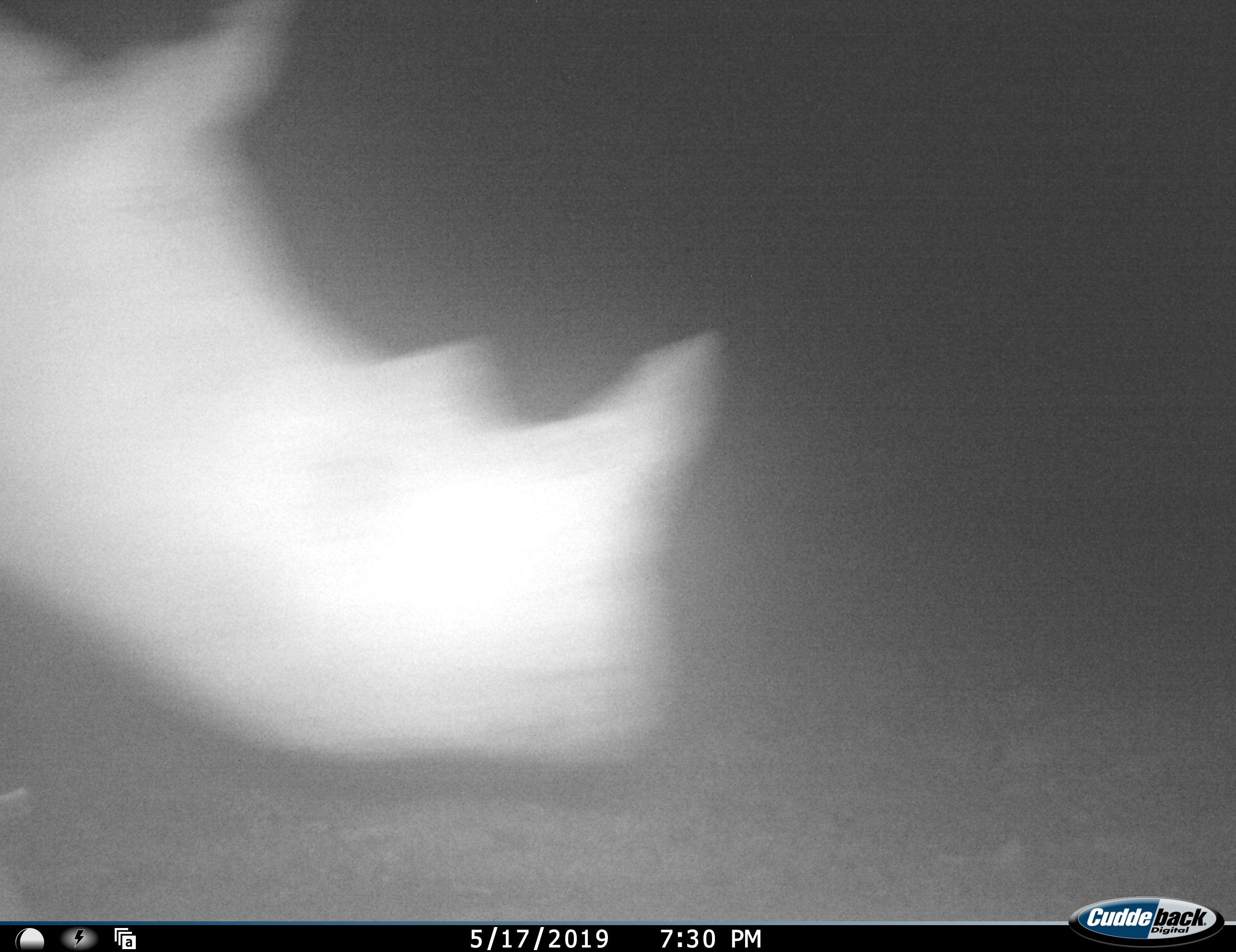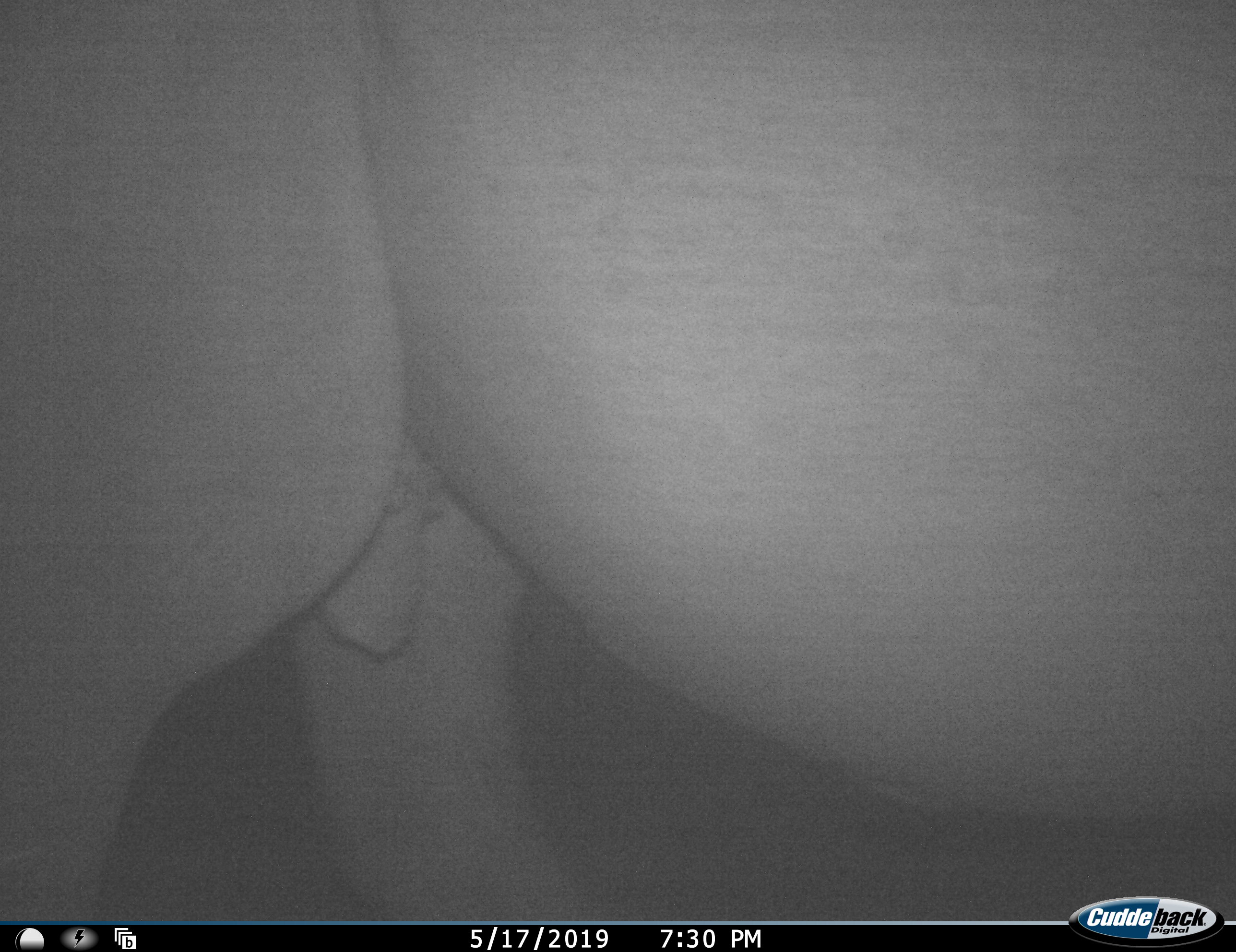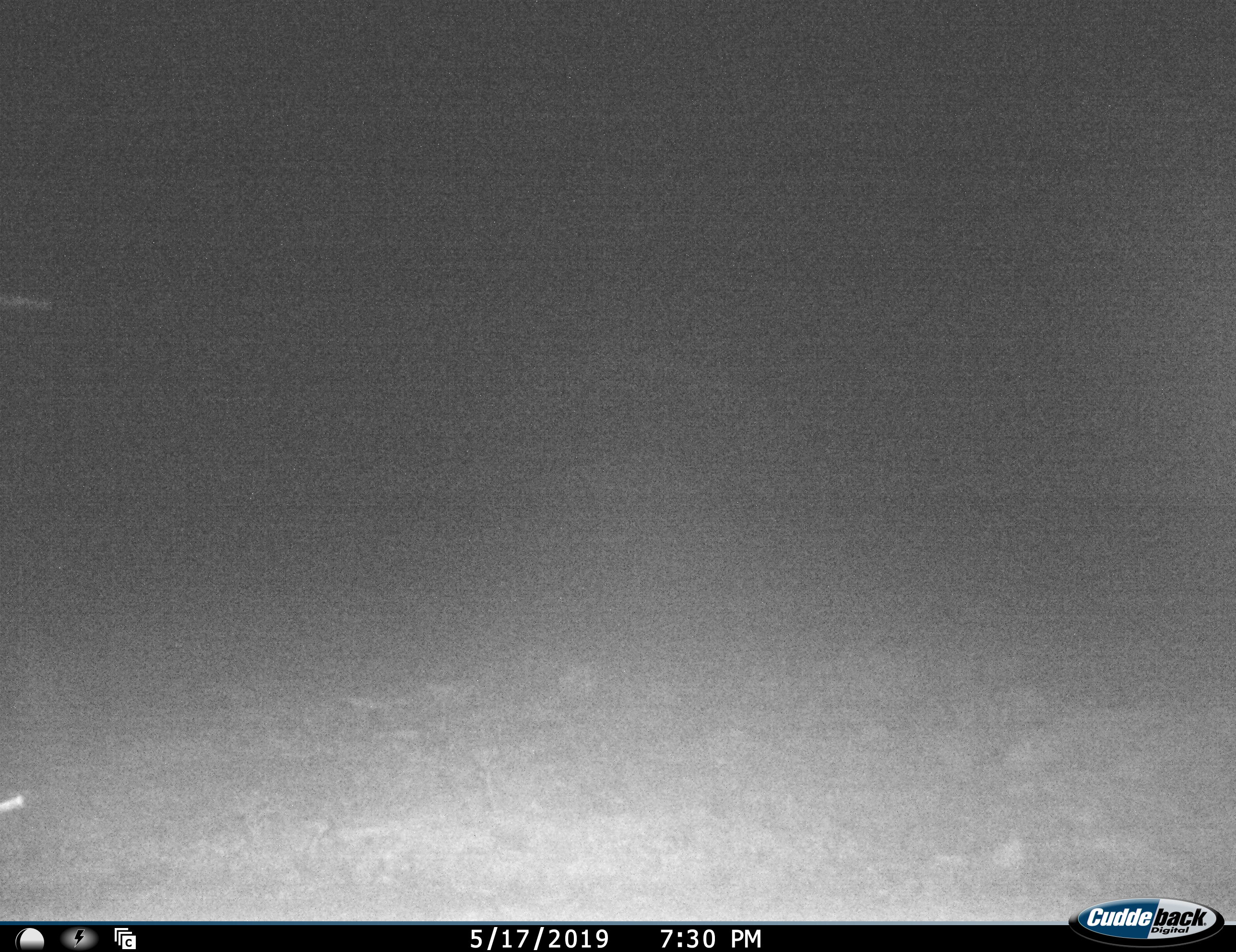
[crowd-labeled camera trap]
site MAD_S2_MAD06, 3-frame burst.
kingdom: Animalia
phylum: Chordata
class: Mammalia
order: Perissodactyla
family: Rhinocerotidae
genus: Ceratotherium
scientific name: Ceratotherium simum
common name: white rhinoceros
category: rhinoceroswhite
Rhinoceroswhite (white rhinoceros) (Ceratotherium simum), count 1. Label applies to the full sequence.